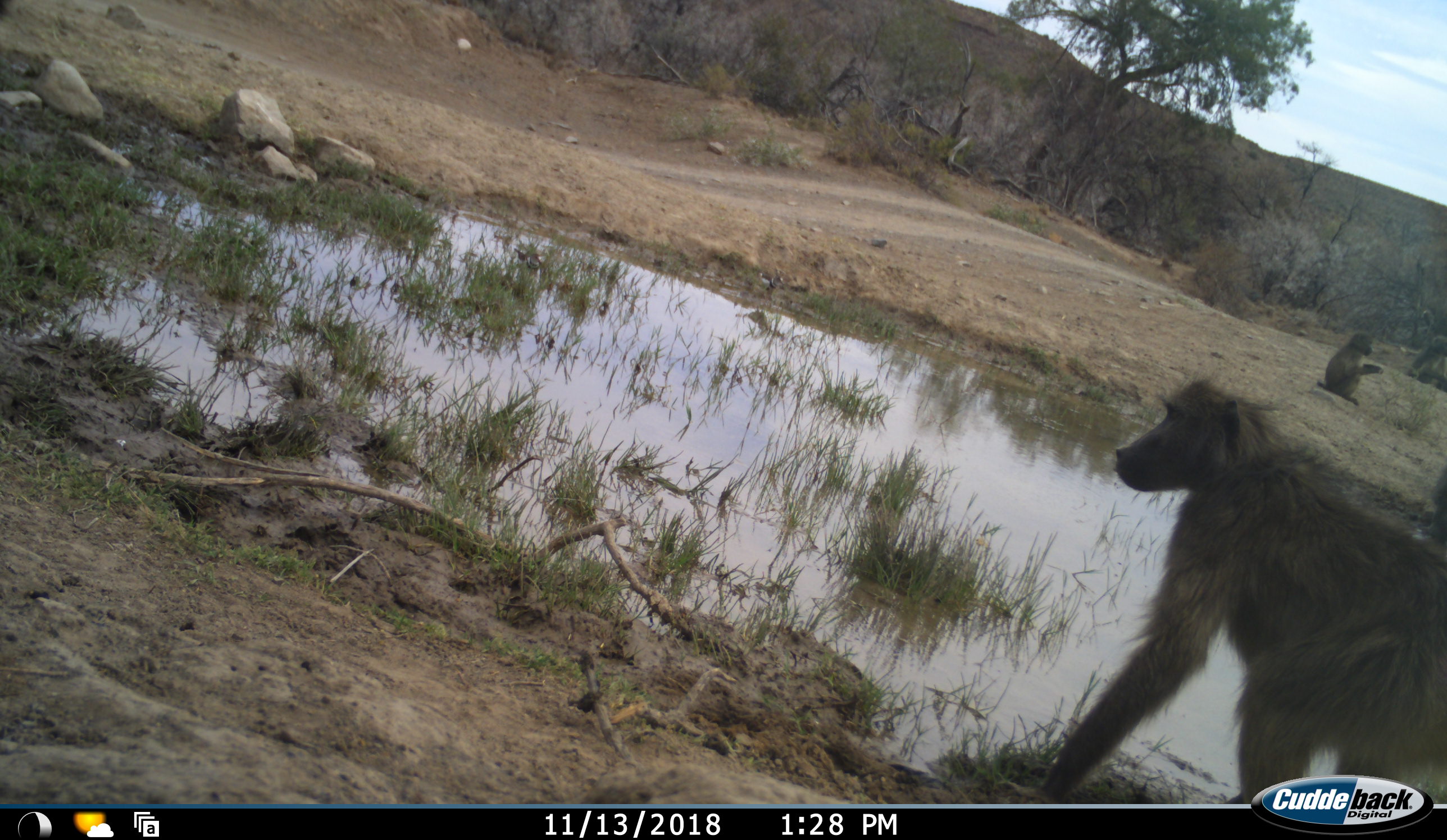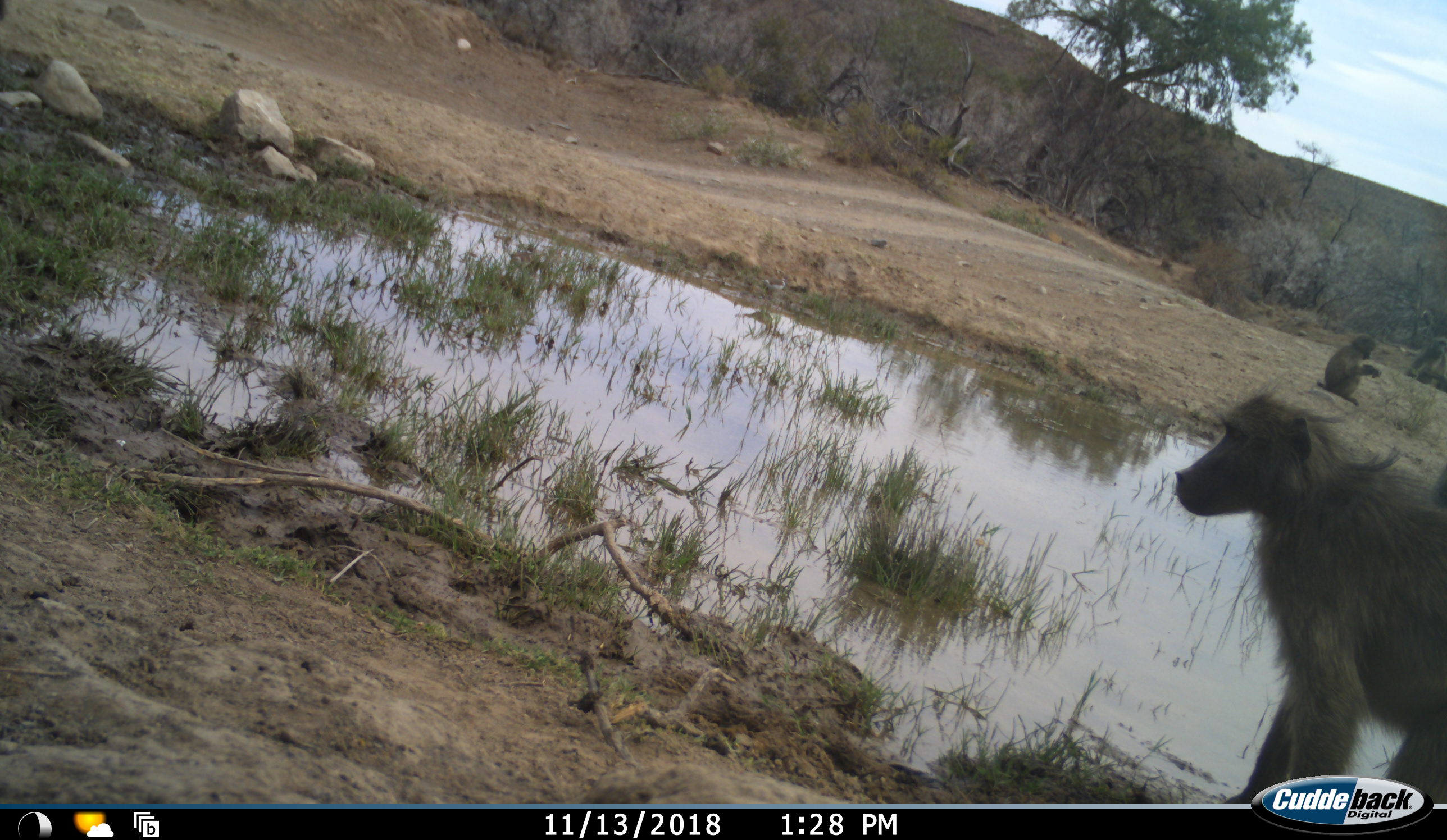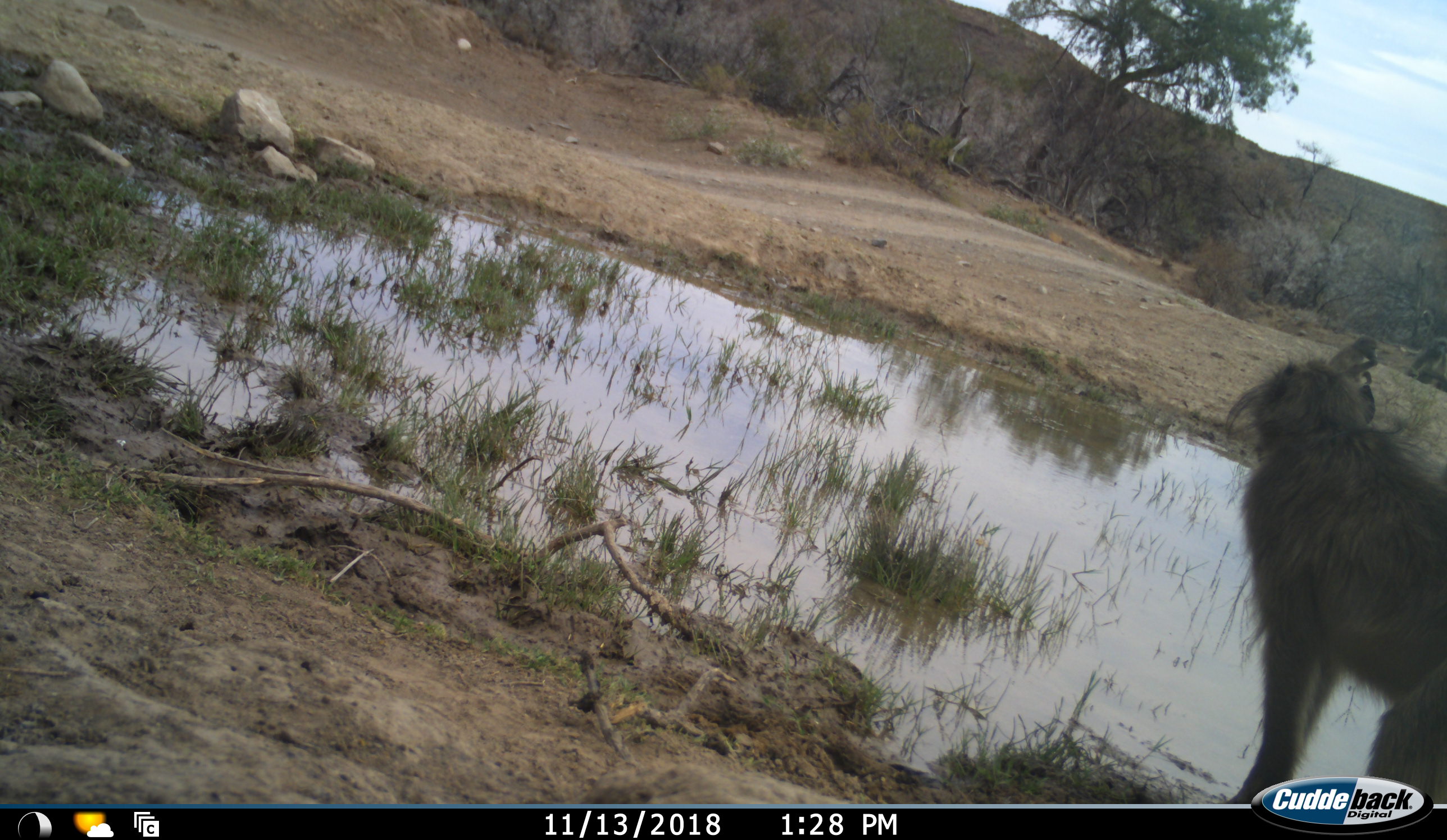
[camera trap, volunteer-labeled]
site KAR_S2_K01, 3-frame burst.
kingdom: Animalia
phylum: Chordata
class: Mammalia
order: Primates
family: Cercopithecidae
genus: Papio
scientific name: Papio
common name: baboon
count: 2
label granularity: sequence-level